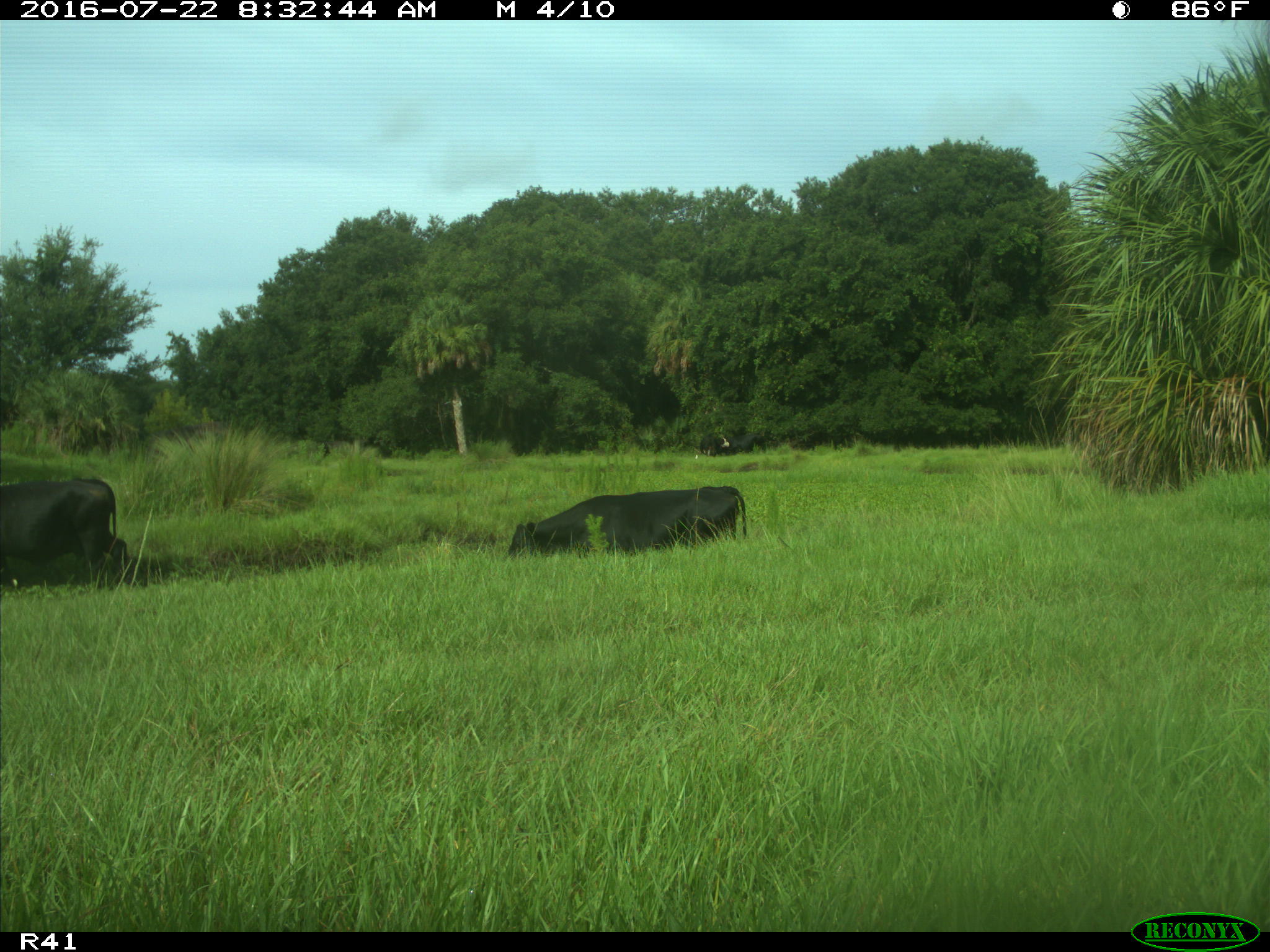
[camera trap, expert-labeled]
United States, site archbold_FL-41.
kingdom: Animalia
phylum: Chordata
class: Mammalia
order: Artiodactyla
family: Bovidae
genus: Bos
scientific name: Bos taurus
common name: domestic cow